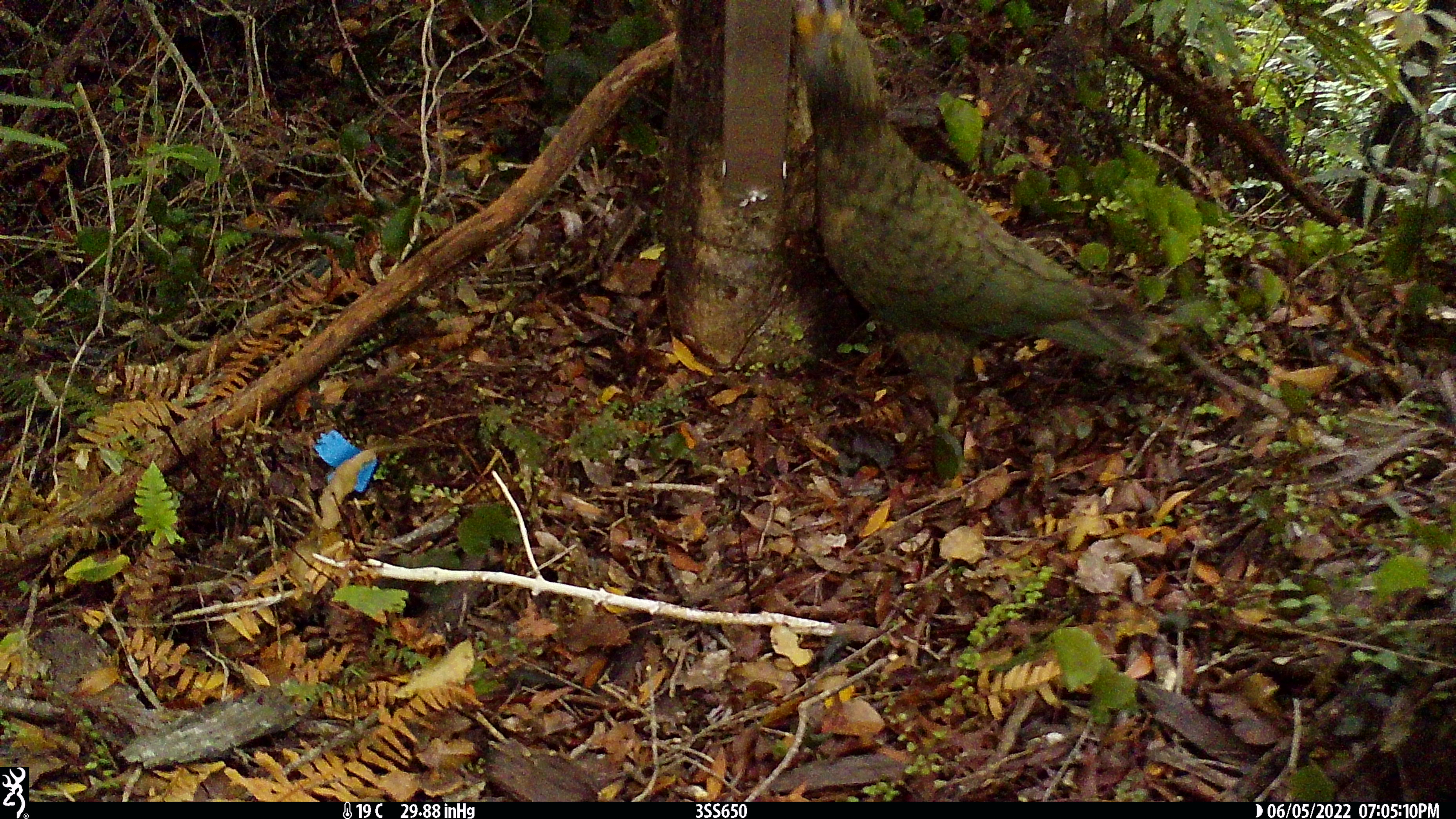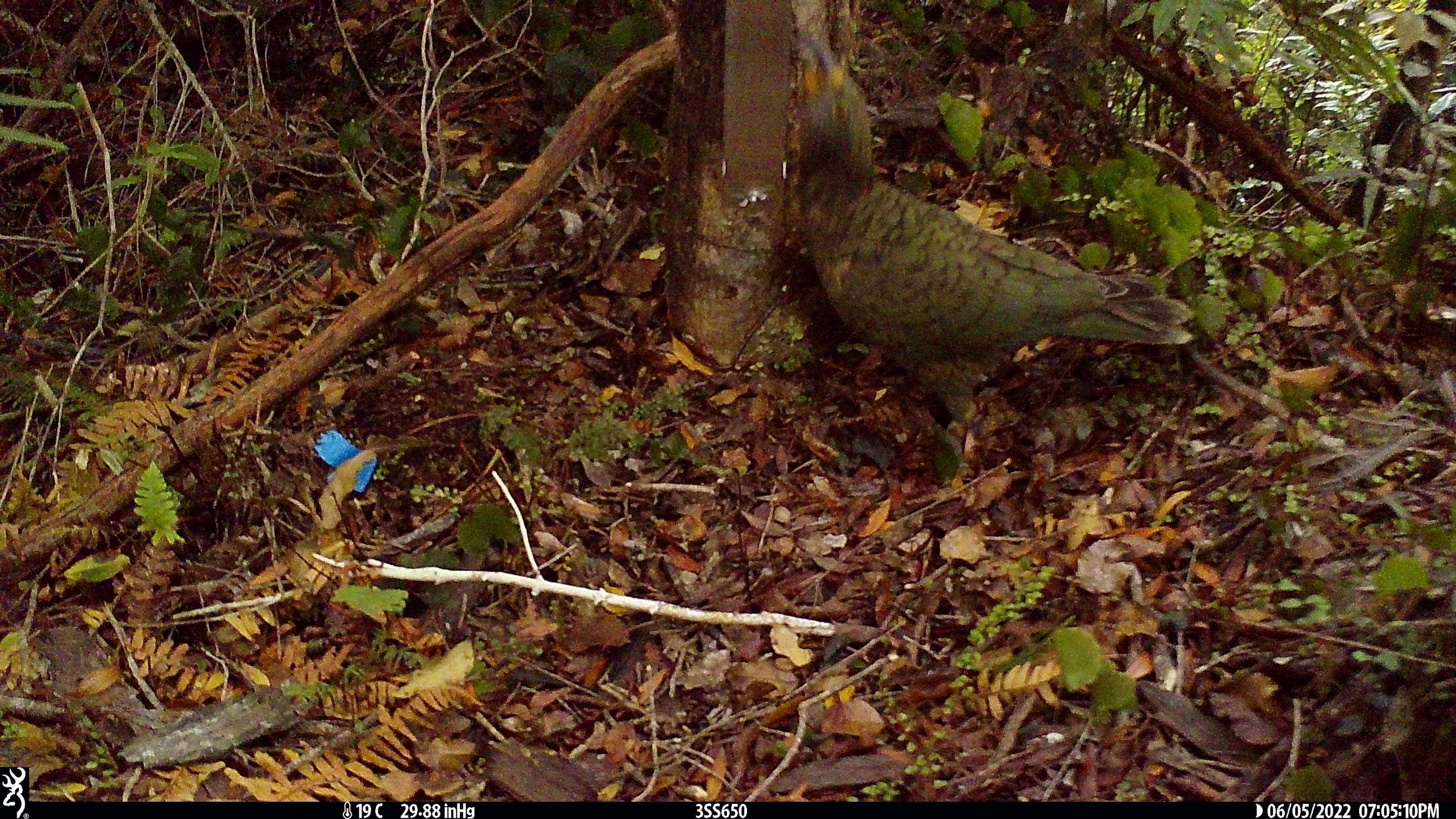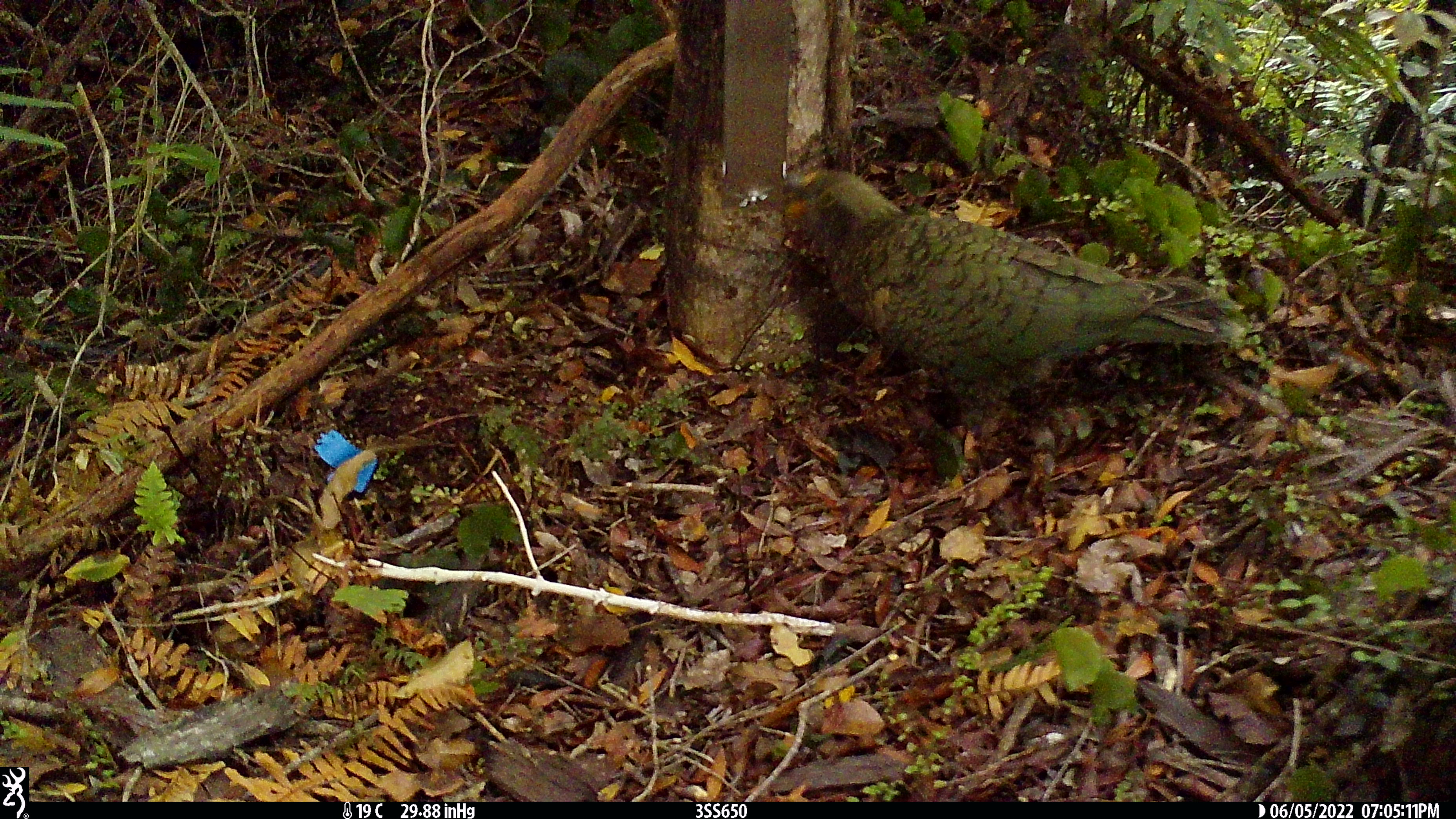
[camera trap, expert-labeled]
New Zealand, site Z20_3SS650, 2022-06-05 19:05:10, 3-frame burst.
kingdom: Animalia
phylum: Chordata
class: Aves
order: Psittaciformes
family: Strigopidae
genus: Nestor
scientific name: Nestor notabilis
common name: kea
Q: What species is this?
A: Kea (Nestor notabilis).